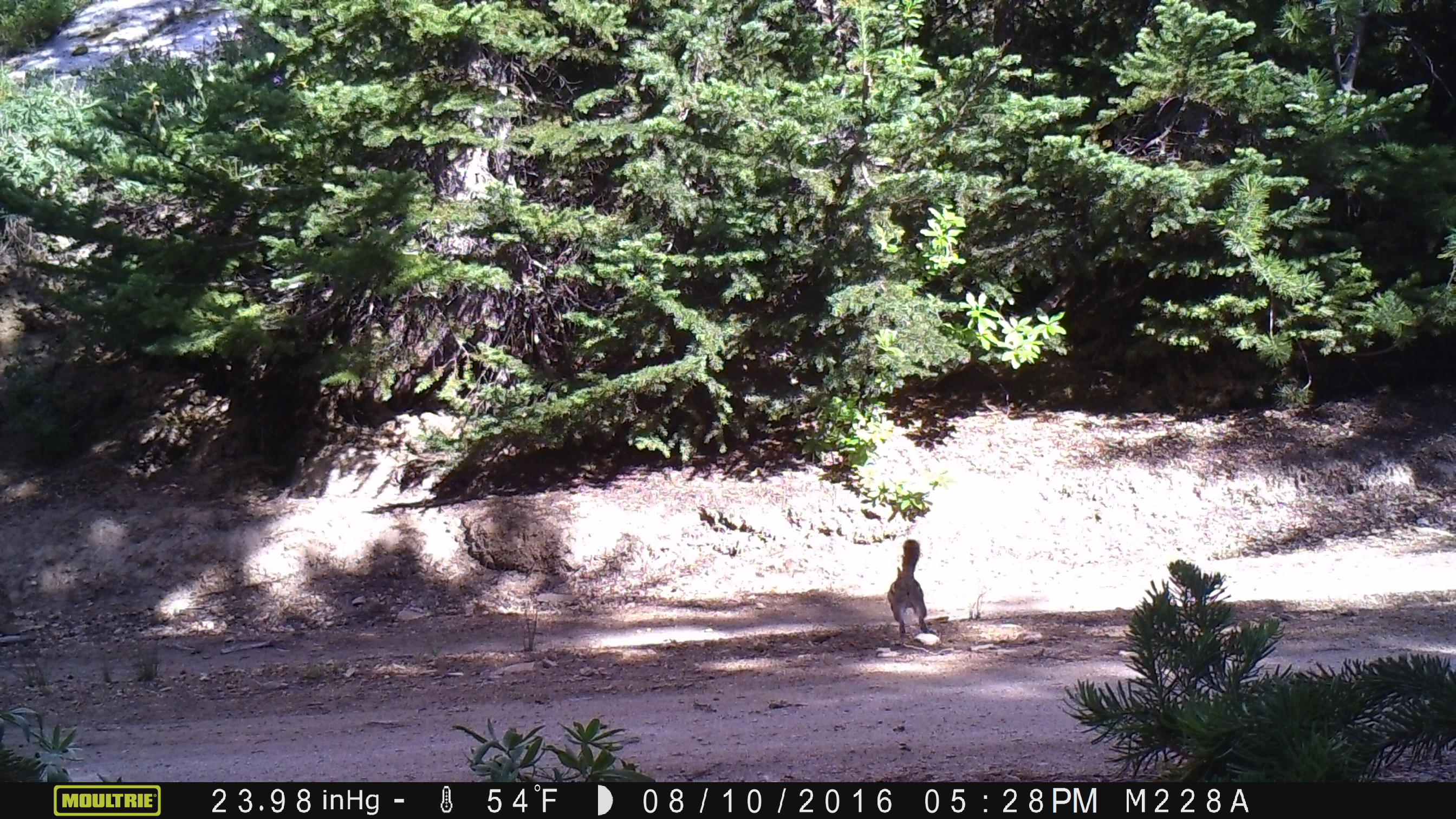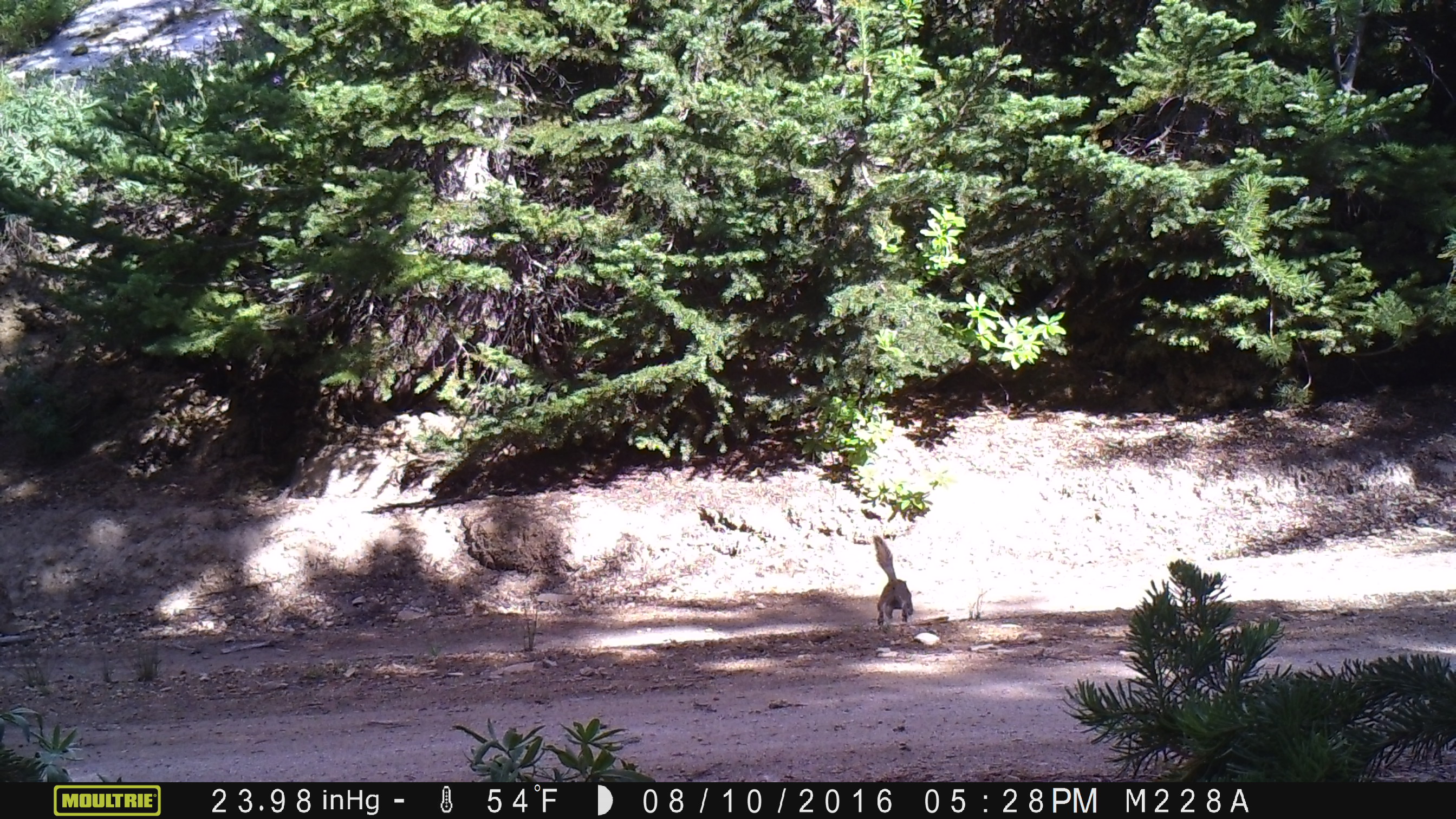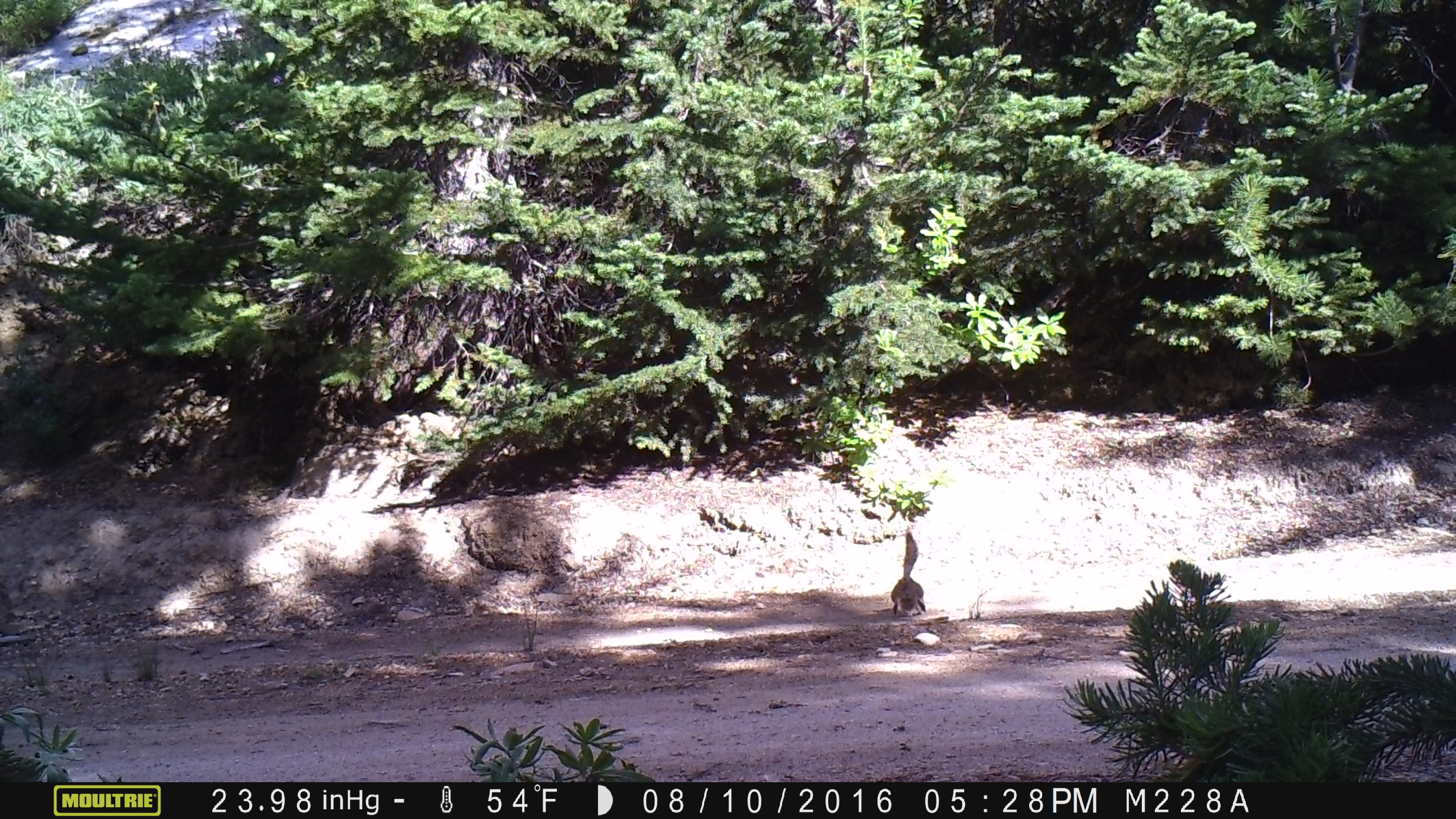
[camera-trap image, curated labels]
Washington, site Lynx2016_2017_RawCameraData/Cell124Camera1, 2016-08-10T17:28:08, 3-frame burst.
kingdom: Animalia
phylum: Chordata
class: Mammalia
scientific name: Mammalia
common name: small mammal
Small mammal (Mammalia). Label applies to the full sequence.